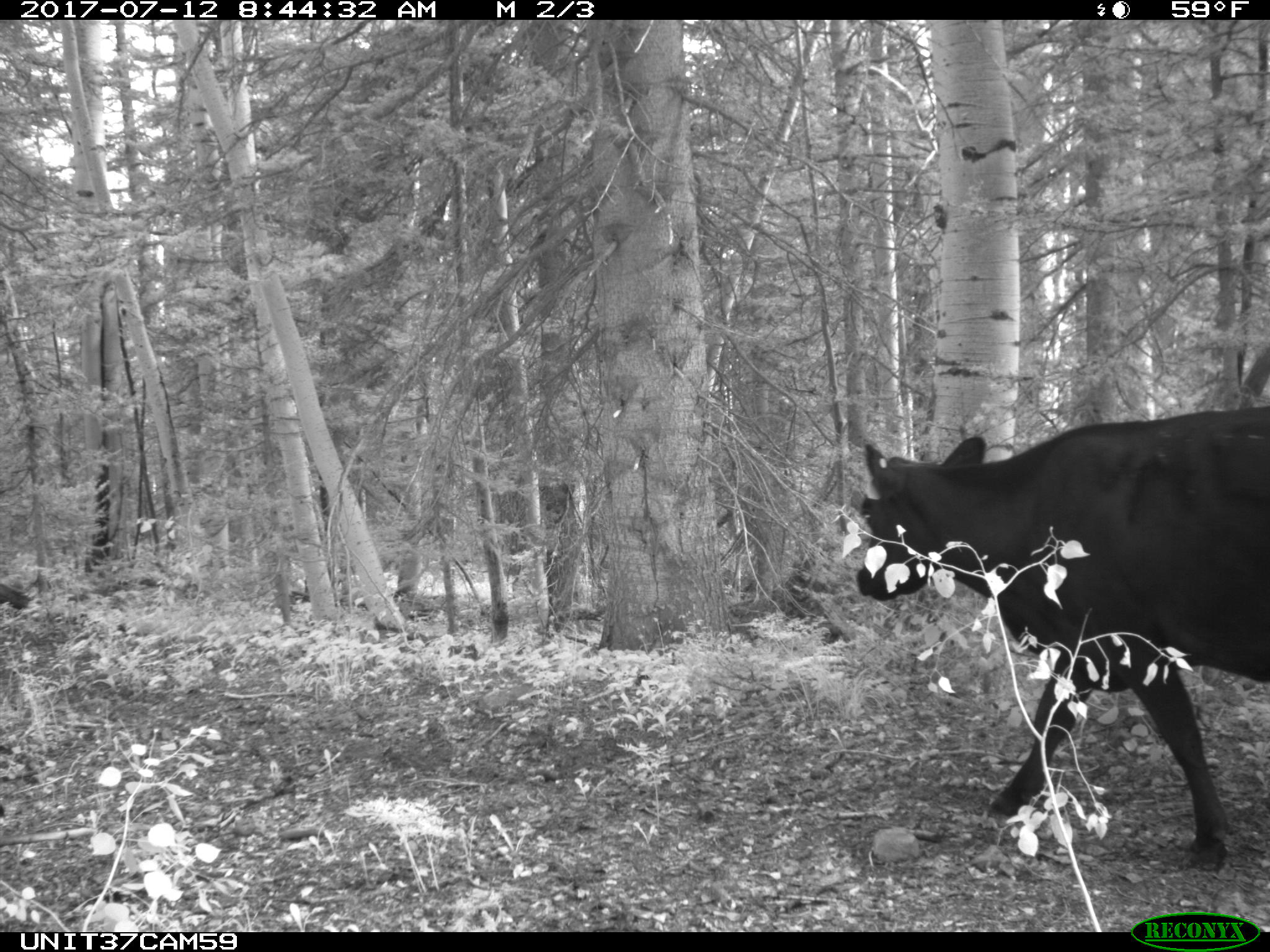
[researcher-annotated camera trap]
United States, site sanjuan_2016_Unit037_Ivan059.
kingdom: Animalia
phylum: Chordata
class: Mammalia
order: Artiodactyla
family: Bovidae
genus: Bos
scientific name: Bos taurus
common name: domestic cow